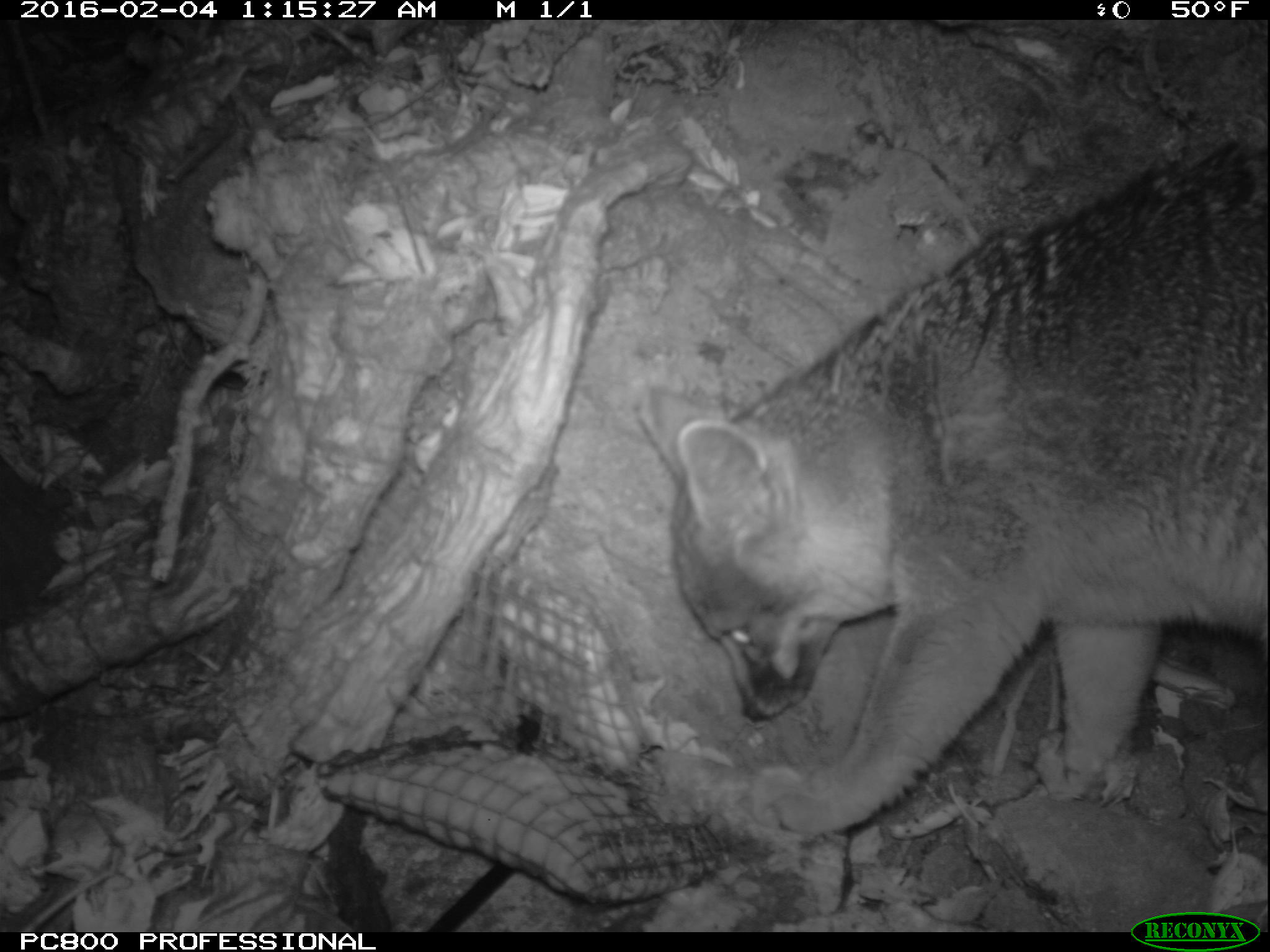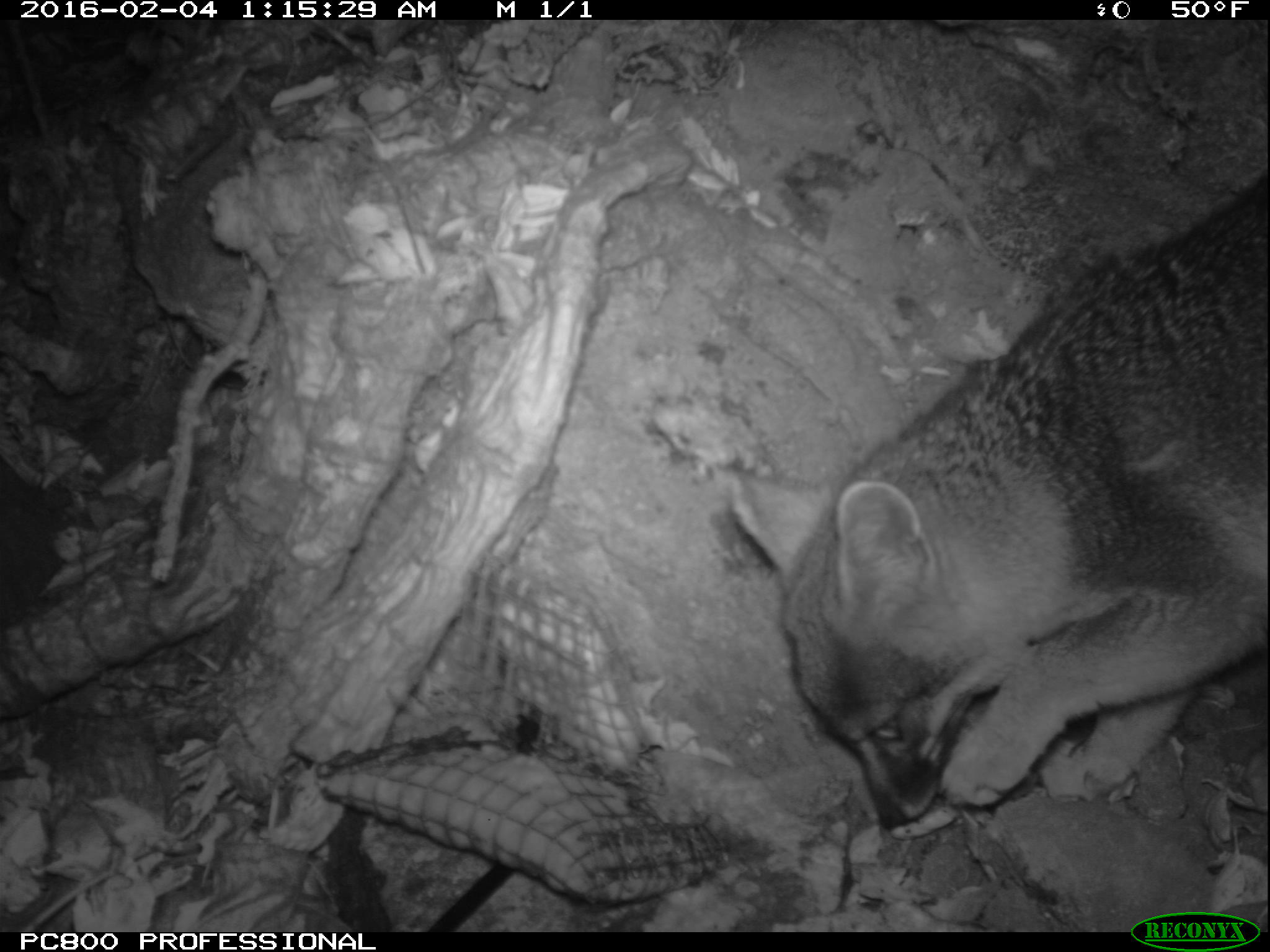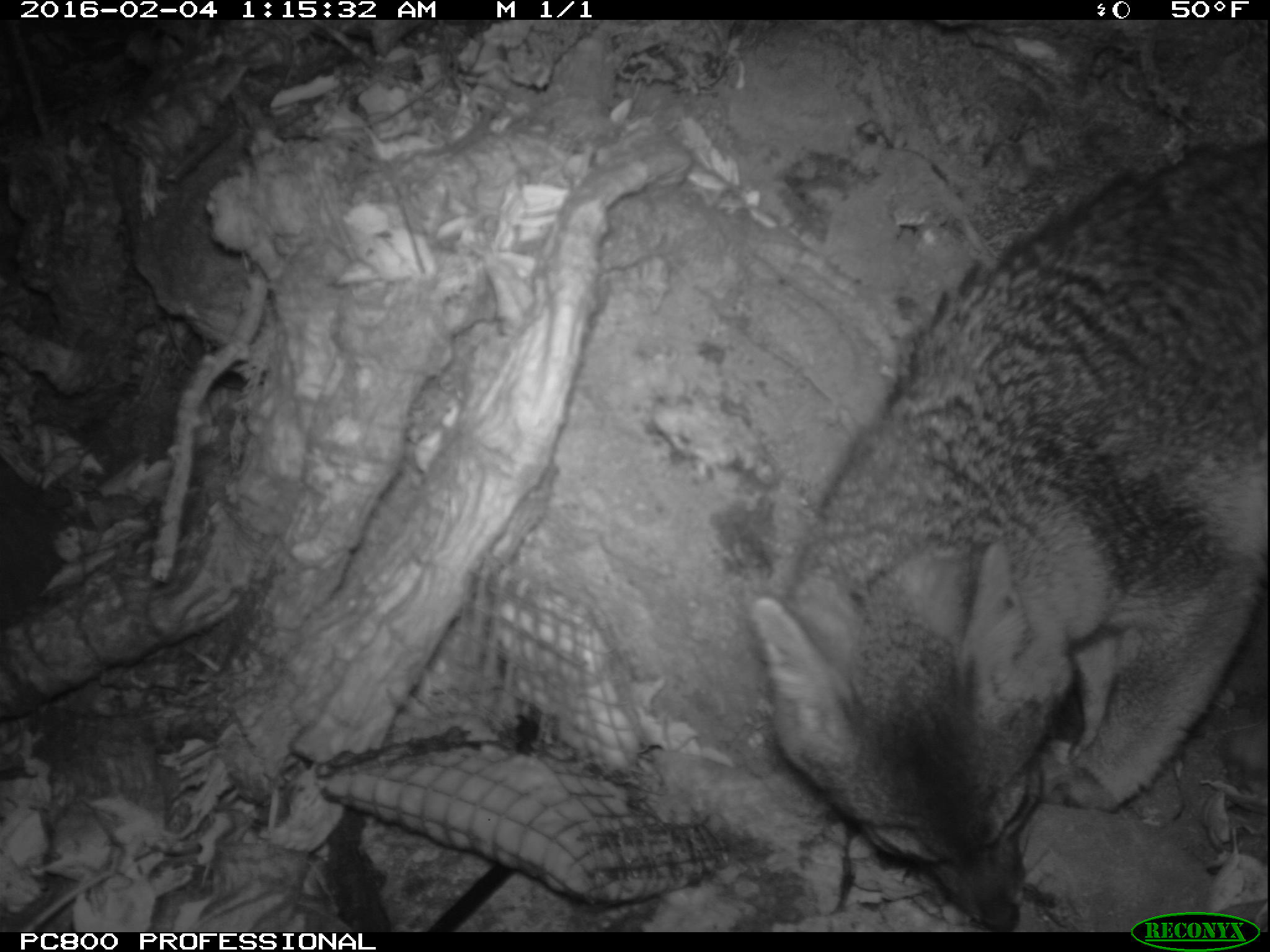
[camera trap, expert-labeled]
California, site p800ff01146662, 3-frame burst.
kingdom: Animalia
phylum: Chordata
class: Mammalia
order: Carnivora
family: Canidae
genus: Urocyon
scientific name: Urocyon littoralis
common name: island fox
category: fox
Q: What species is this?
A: Fox (island fox) (Urocyon littoralis).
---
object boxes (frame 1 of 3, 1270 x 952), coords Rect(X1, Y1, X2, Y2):
fox: Rect(631, 126, 1269, 842)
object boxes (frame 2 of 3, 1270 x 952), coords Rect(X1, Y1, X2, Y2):
fox: Rect(726, 169, 1267, 829)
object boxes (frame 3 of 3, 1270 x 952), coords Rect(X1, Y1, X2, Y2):
fox: Rect(752, 143, 1269, 932)